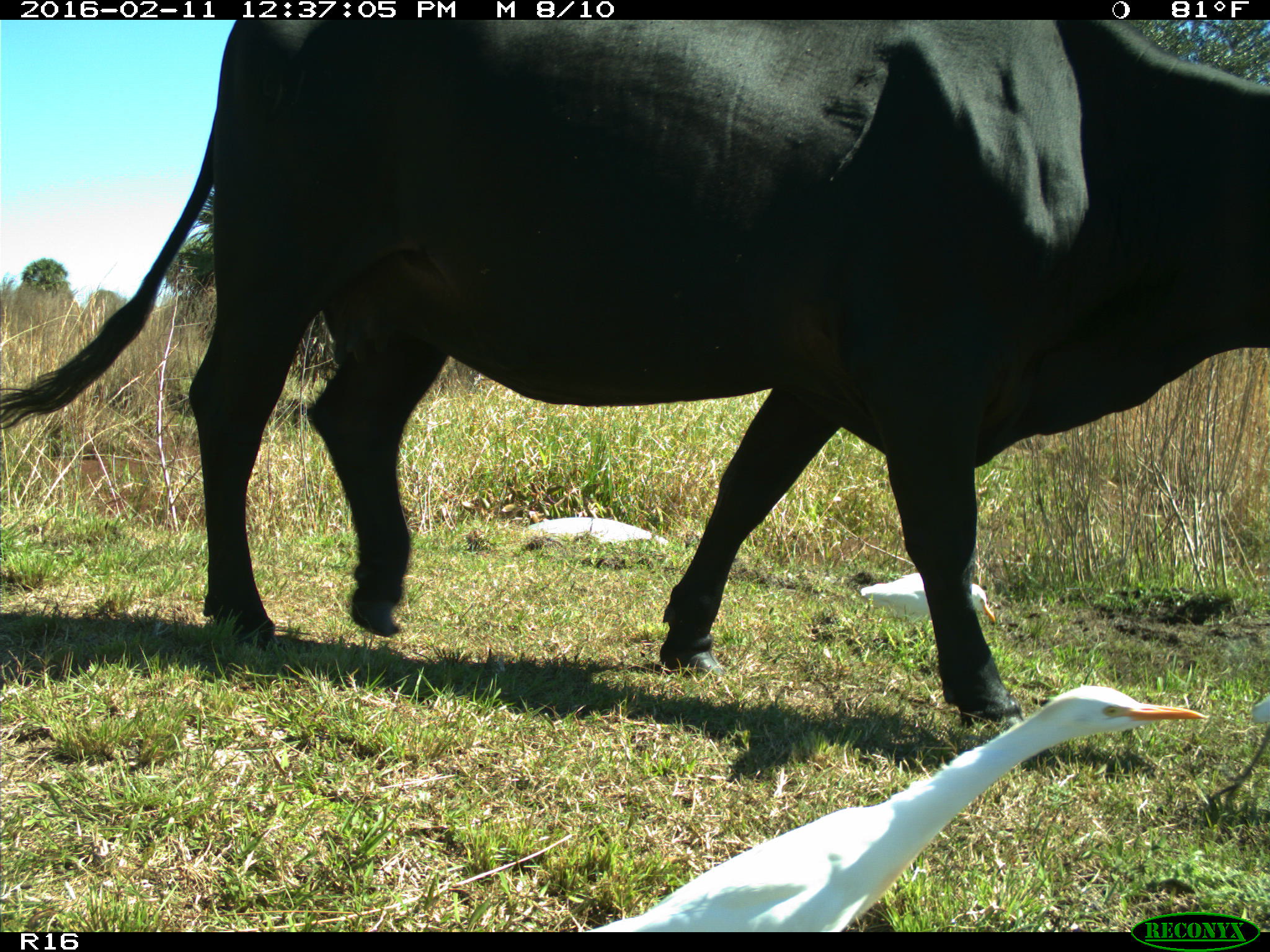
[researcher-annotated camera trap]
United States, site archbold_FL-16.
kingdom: Animalia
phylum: Chordata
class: Mammalia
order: Artiodactyla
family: Bovidae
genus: Bos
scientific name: Bos taurus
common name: domestic cow